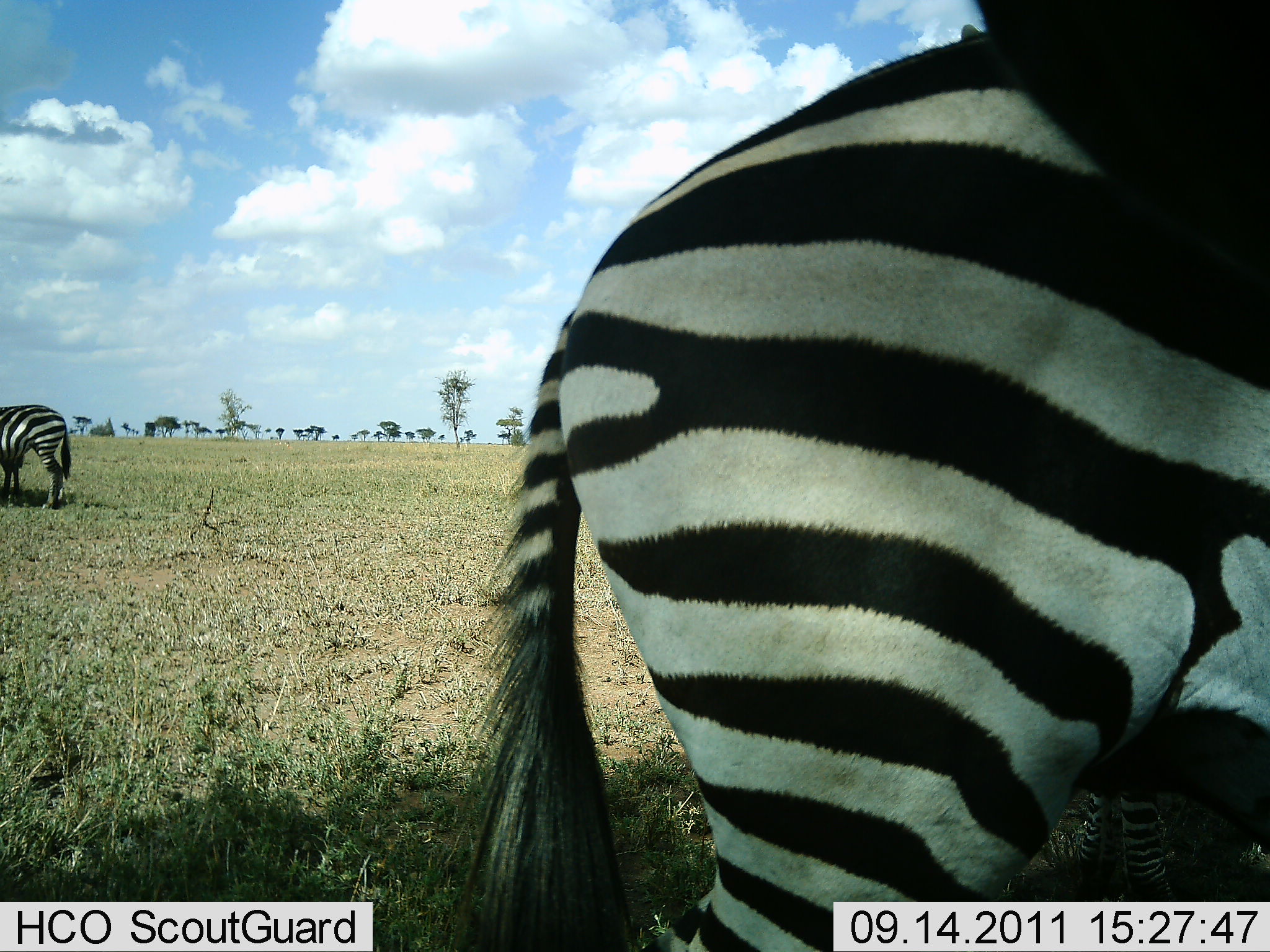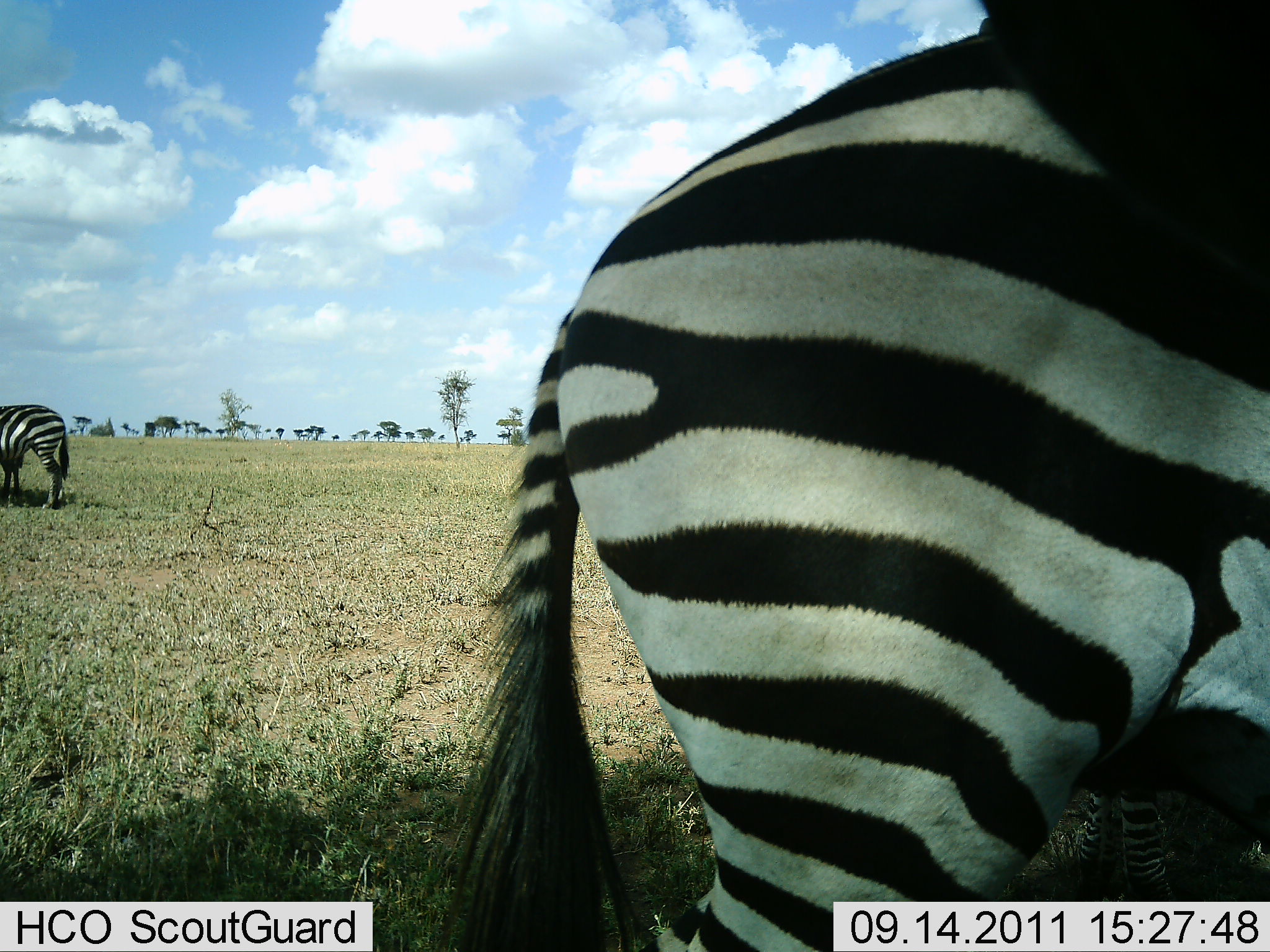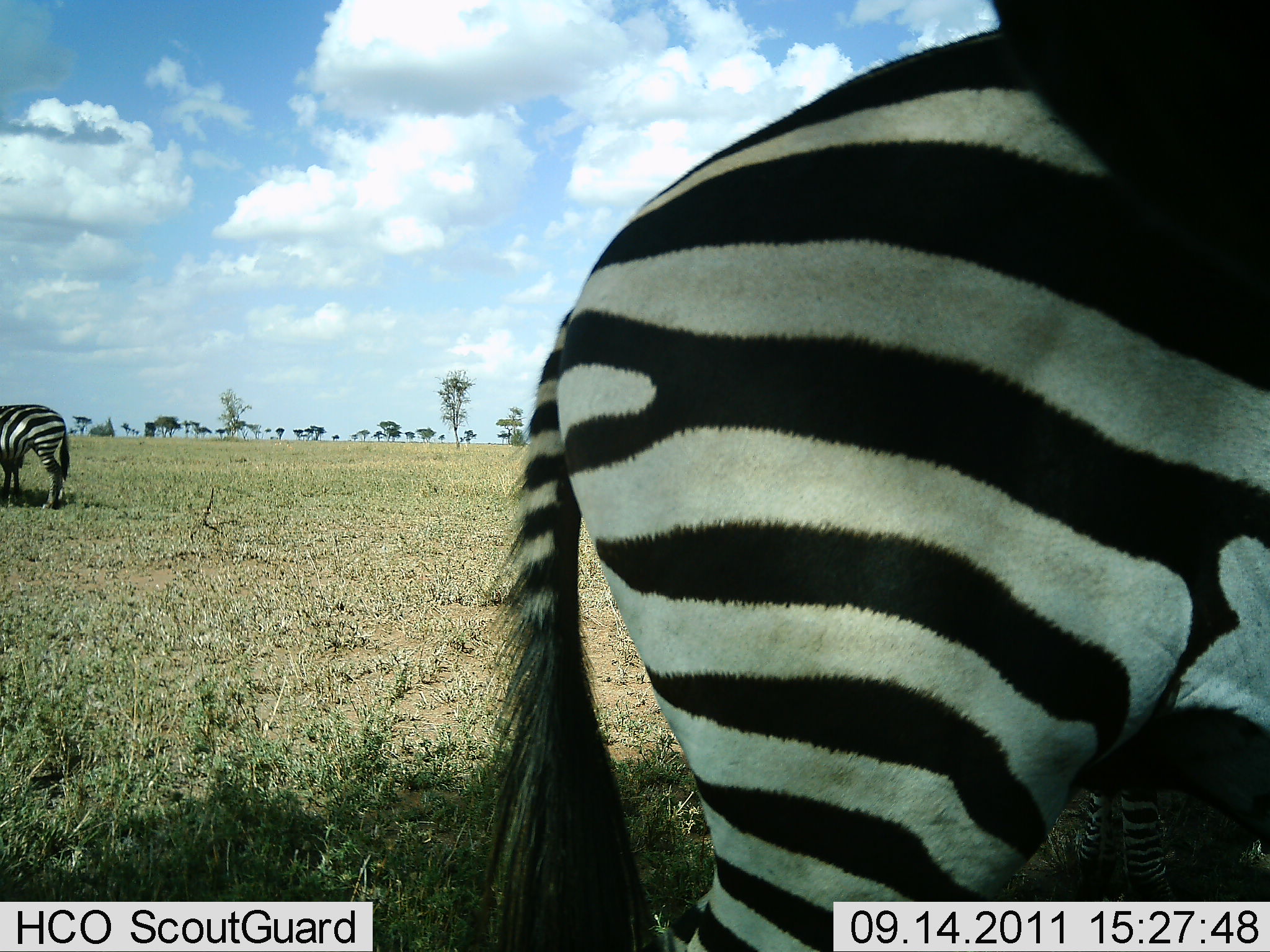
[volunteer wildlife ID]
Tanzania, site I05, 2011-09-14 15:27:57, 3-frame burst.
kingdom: Animalia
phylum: Chordata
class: Mammalia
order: Perissodactyla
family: Equidae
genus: Equus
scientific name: Equus quagga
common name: plains zebra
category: zebra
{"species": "zebra (plains zebra) (Equus quagga)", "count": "2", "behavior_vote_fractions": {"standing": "79%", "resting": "0%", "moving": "7%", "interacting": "0%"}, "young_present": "7%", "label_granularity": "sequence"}